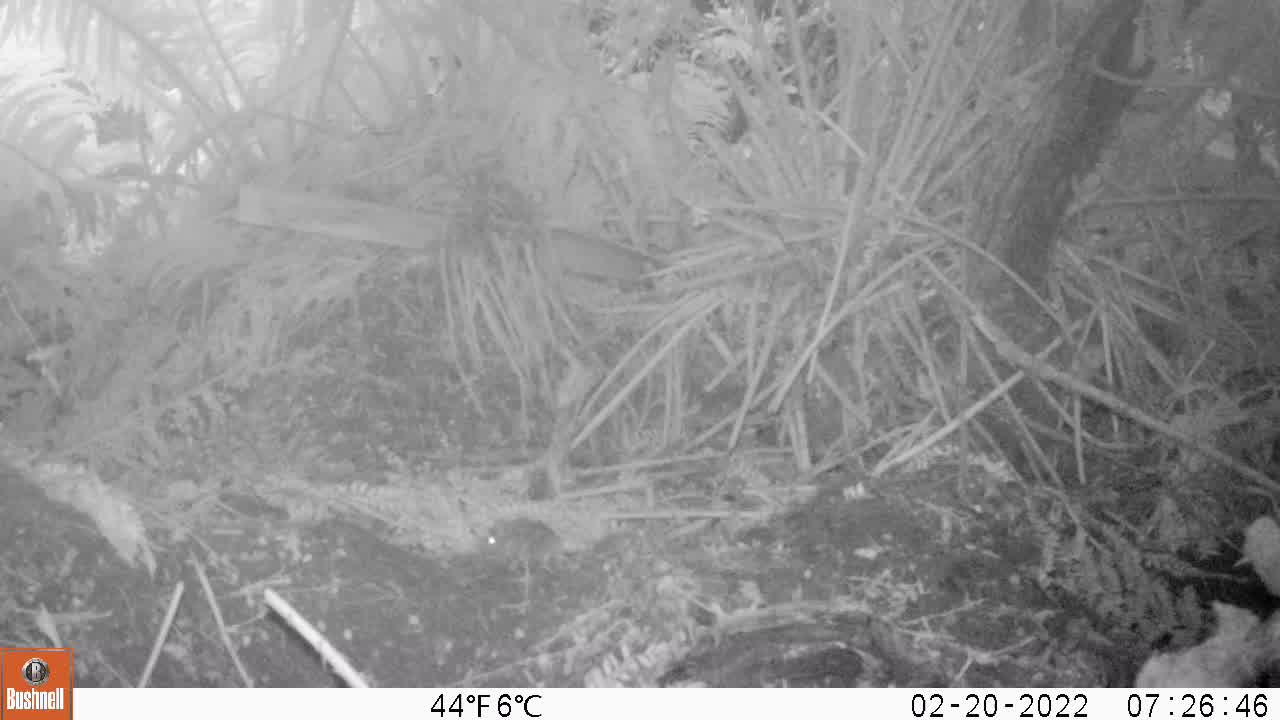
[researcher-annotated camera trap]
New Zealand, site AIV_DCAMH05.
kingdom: Animalia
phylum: Chordata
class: Mammalia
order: Rodentia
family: Muridae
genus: Mus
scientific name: Mus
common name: mouse